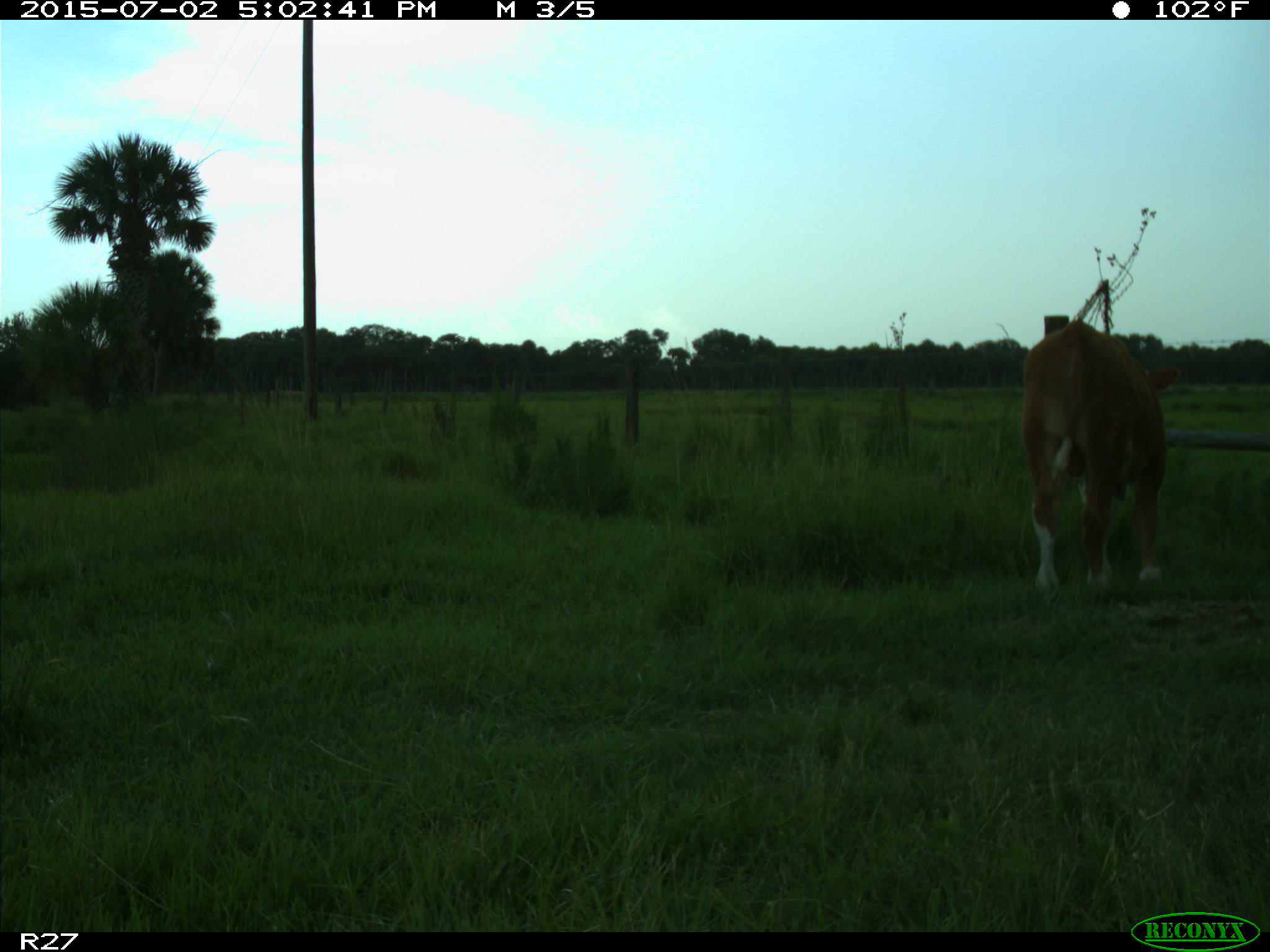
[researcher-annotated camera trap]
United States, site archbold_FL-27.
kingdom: Animalia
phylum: Chordata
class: Mammalia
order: Artiodactyla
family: Bovidae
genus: Bos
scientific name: Bos taurus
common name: domestic cow